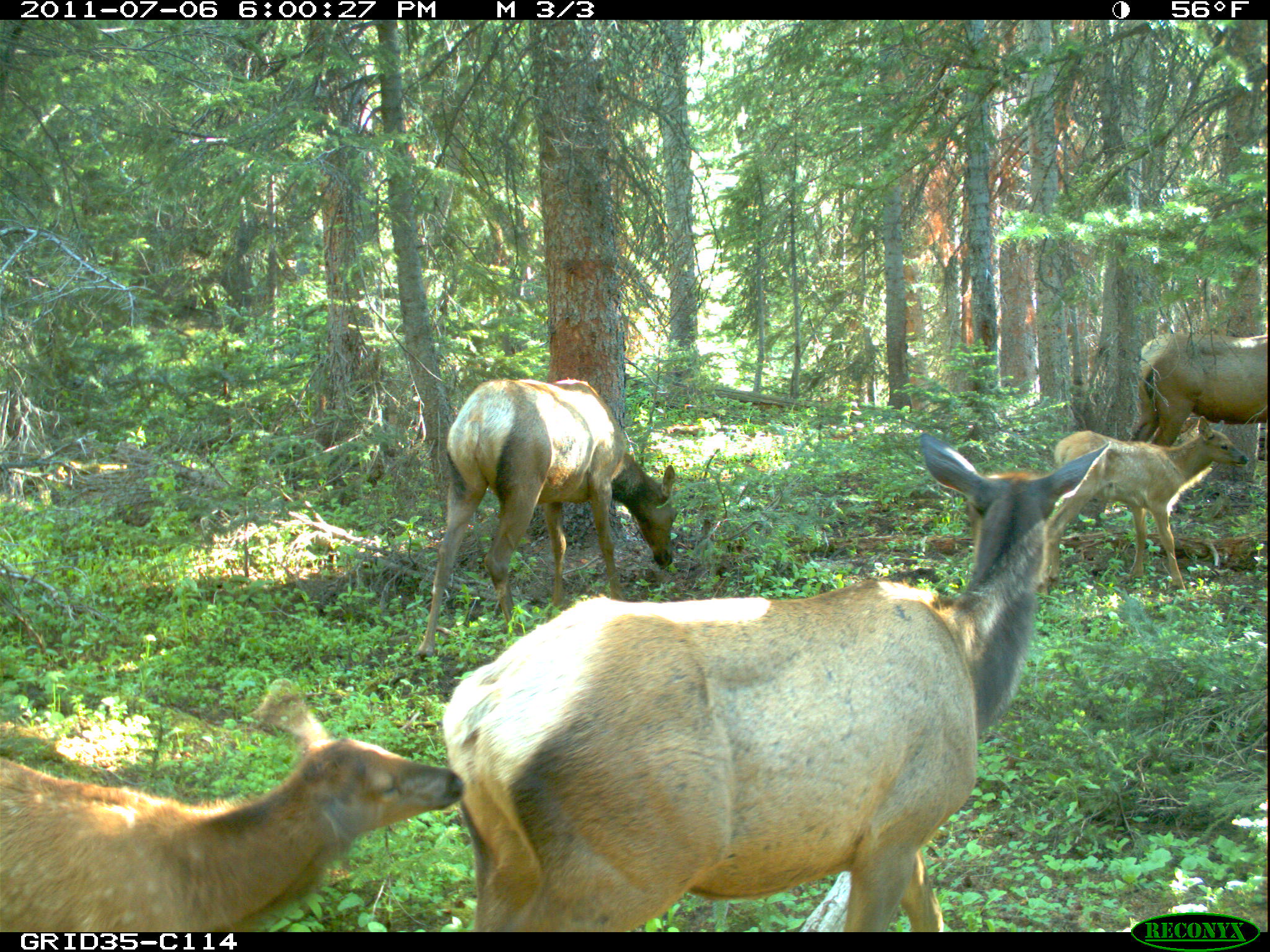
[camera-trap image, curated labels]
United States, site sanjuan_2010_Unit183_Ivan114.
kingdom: Animalia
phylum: Chordata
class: Mammalia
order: Artiodactyla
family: Cervidae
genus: Cervus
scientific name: Cervus elaphus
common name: red deer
Cervus elaphus (red deer).